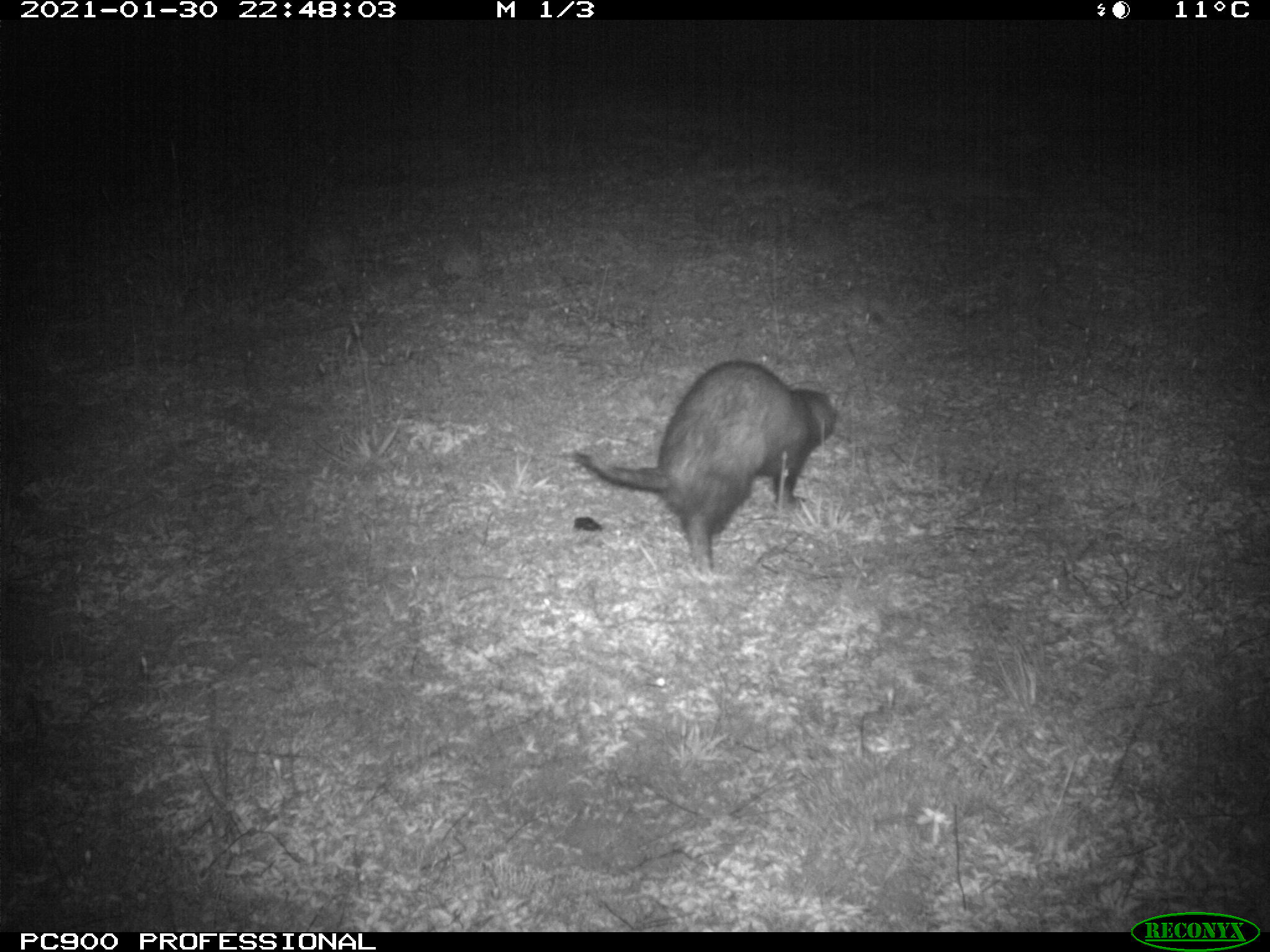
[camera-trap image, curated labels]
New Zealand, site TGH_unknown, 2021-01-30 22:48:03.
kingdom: Animalia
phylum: Chordata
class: Mammalia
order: Carnivora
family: Mustelidae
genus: Mustela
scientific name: Mustela furo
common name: ferret